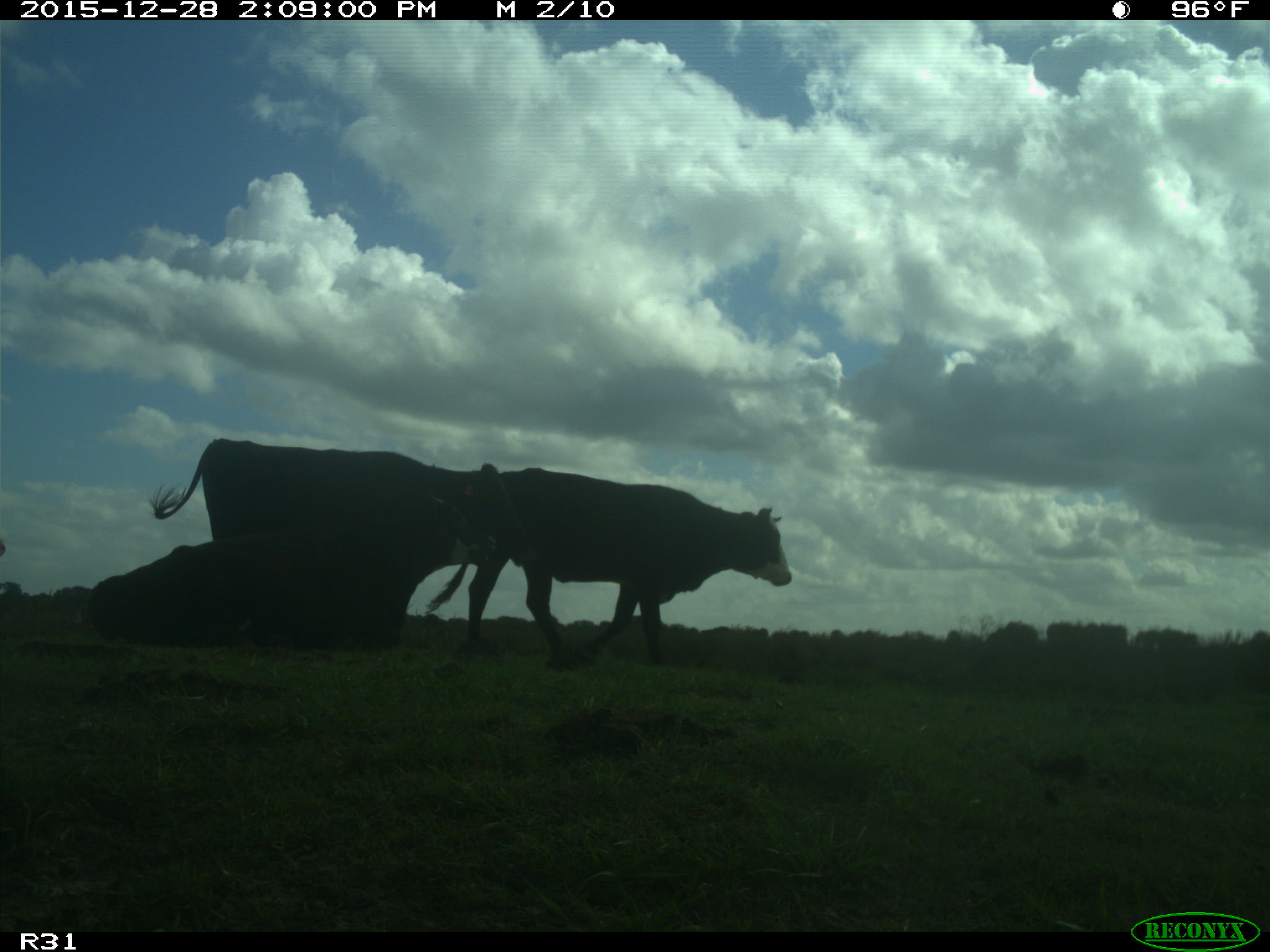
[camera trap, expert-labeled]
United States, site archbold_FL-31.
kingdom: Animalia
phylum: Chordata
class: Mammalia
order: Artiodactyla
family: Bovidae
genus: Bos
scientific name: Bos taurus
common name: domestic cow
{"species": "Bos taurus (domestic cow)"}